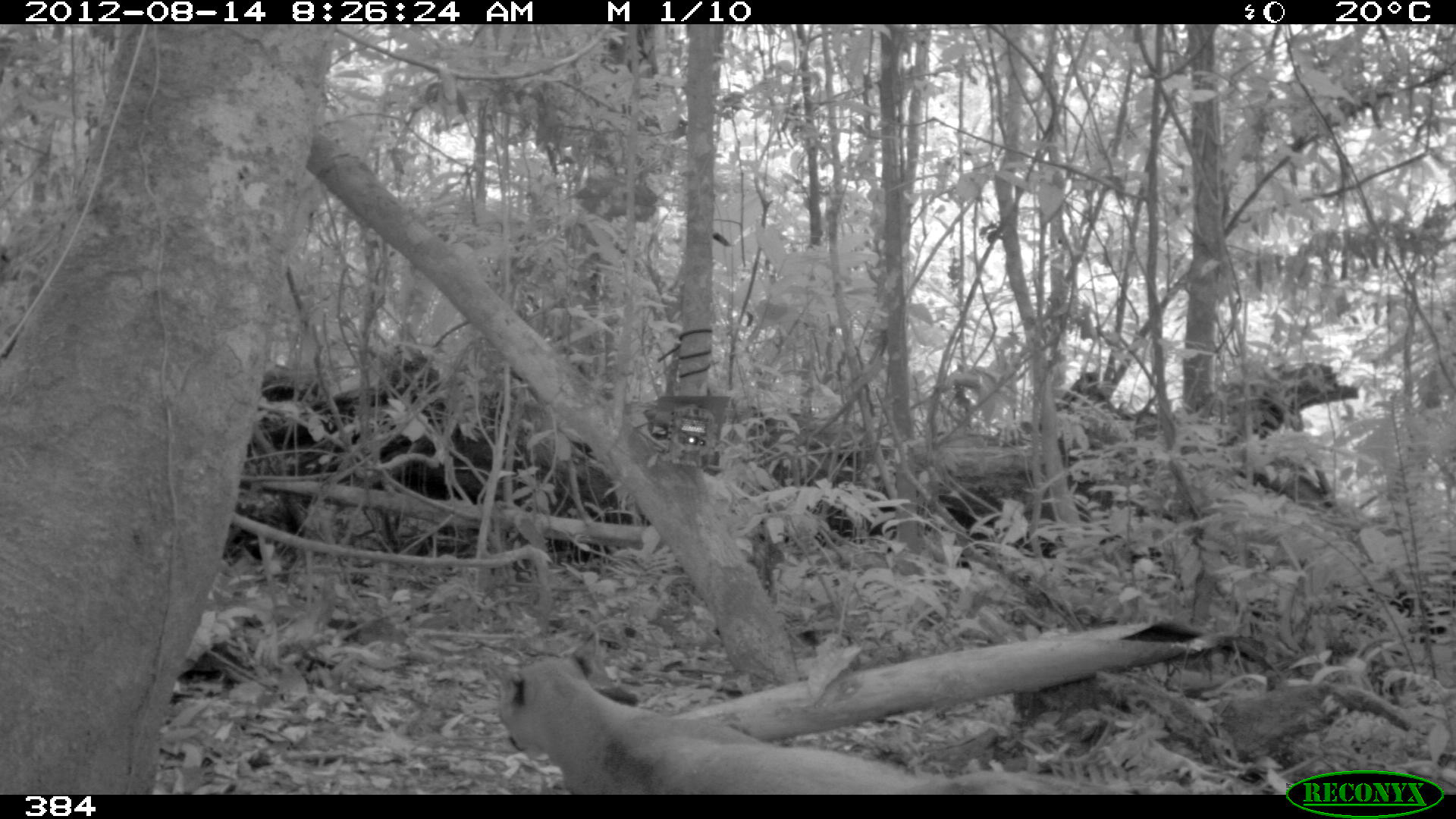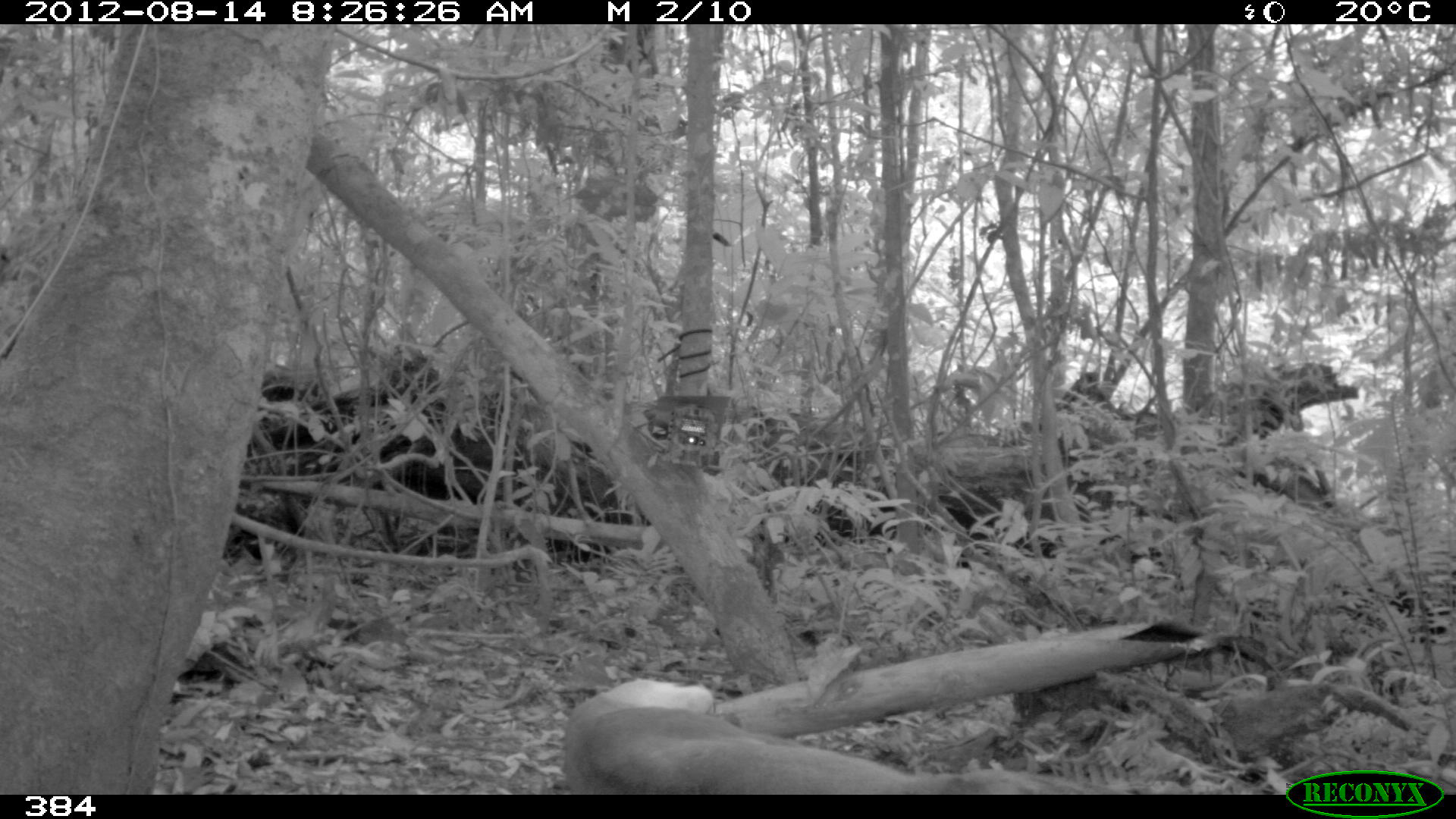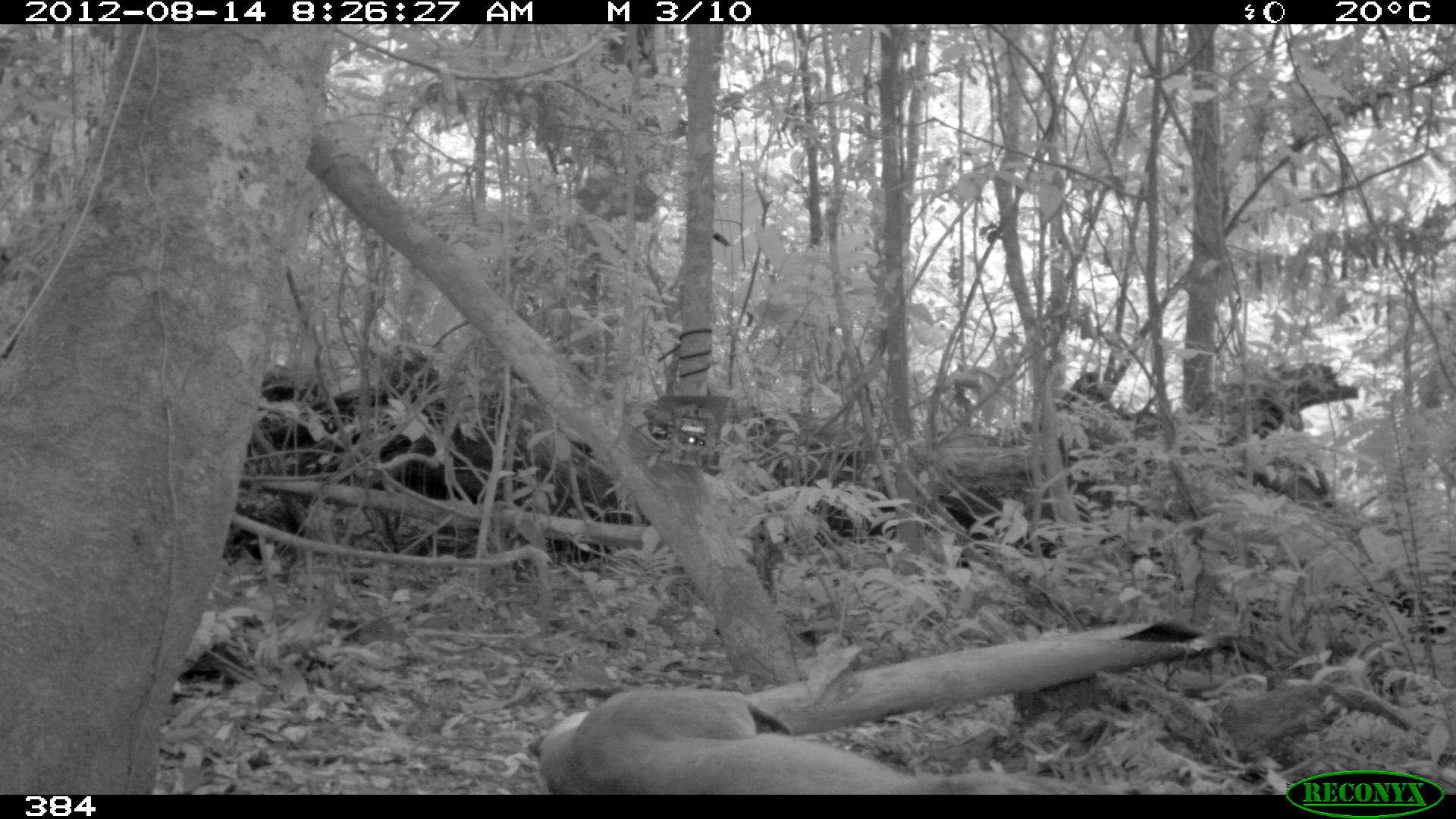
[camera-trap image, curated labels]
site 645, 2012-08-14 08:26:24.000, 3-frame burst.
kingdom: Animalia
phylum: Chordata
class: Mammalia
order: Carnivora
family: Felidae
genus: Puma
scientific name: Puma concolor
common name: mountain lion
Puma concolor (mountain lion).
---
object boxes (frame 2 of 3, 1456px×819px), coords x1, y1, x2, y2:
puma concolor: 561, 676, 1097, 794